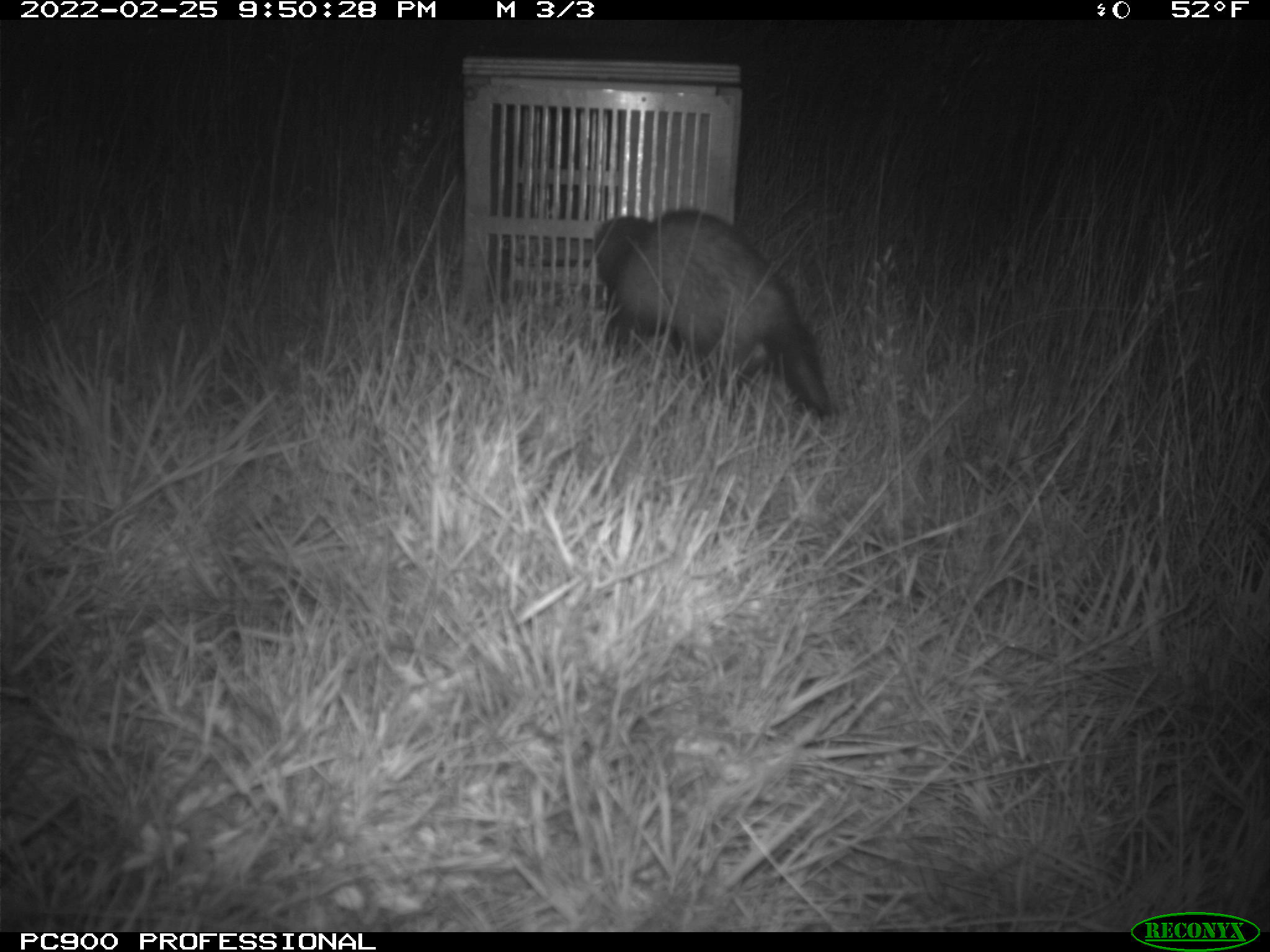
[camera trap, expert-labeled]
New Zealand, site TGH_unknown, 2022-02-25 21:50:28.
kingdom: Animalia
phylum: Chordata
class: Mammalia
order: Carnivora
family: Mustelidae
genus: Mustela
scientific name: Mustela furo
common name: ferret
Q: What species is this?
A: Ferret (Mustela furo).